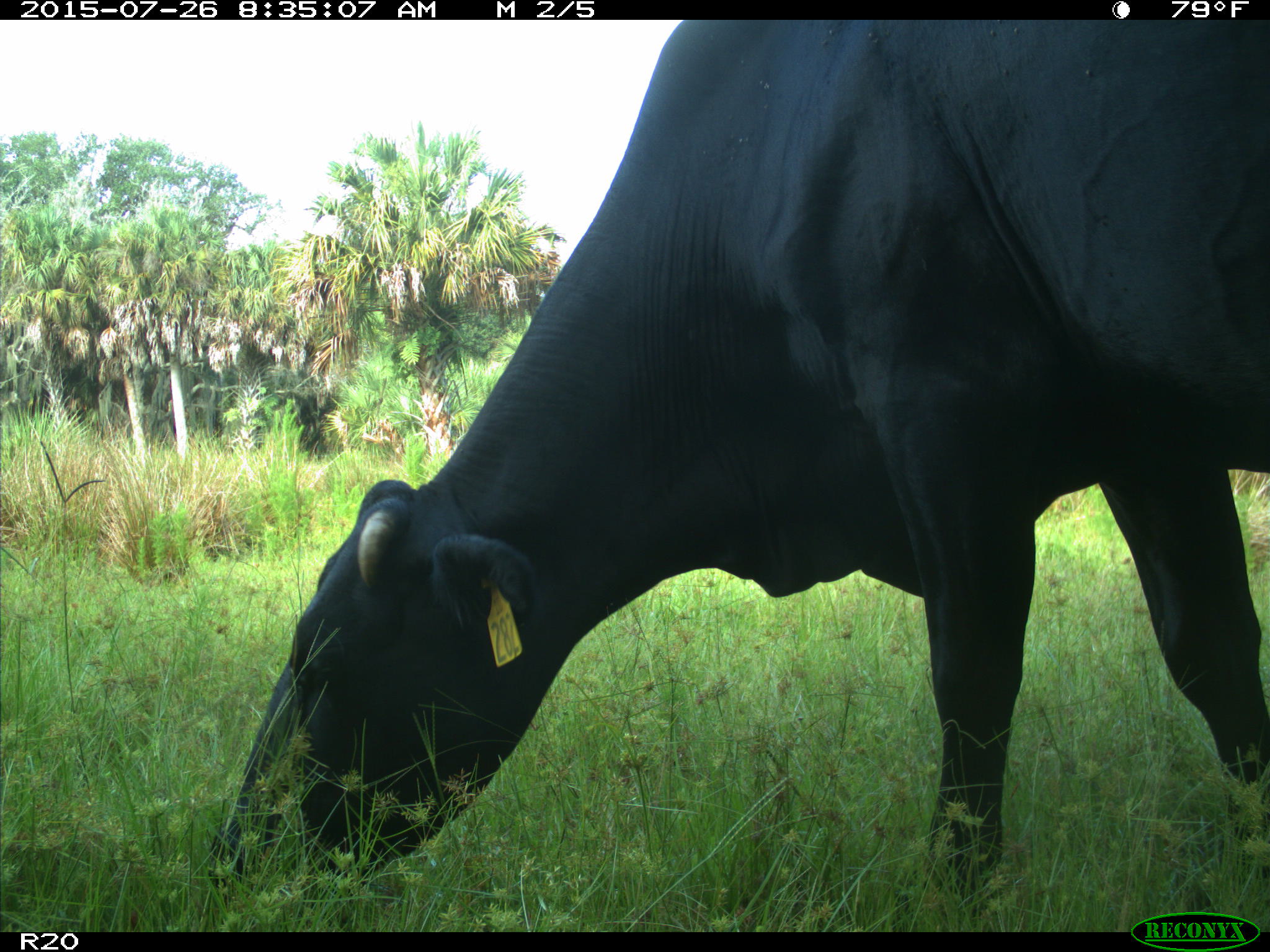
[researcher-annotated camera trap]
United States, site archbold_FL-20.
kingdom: Animalia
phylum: Chordata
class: Mammalia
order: Artiodactyla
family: Bovidae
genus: Bos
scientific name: Bos taurus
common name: domestic cow